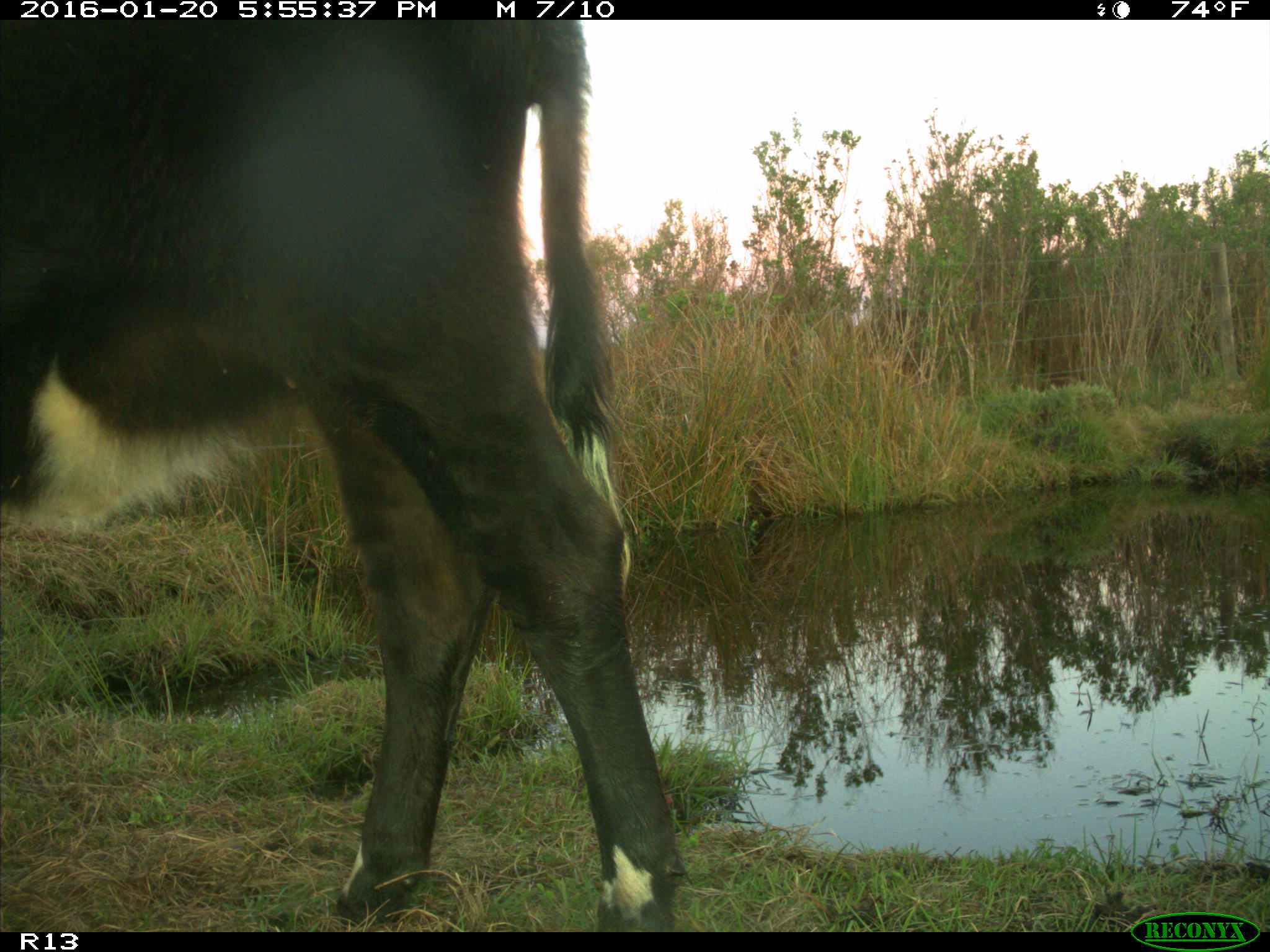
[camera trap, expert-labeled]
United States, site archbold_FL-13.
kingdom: Animalia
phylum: Chordata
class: Mammalia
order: Artiodactyla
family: Bovidae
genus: Bos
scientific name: Bos taurus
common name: domestic cow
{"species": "Bos taurus (domestic cow)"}